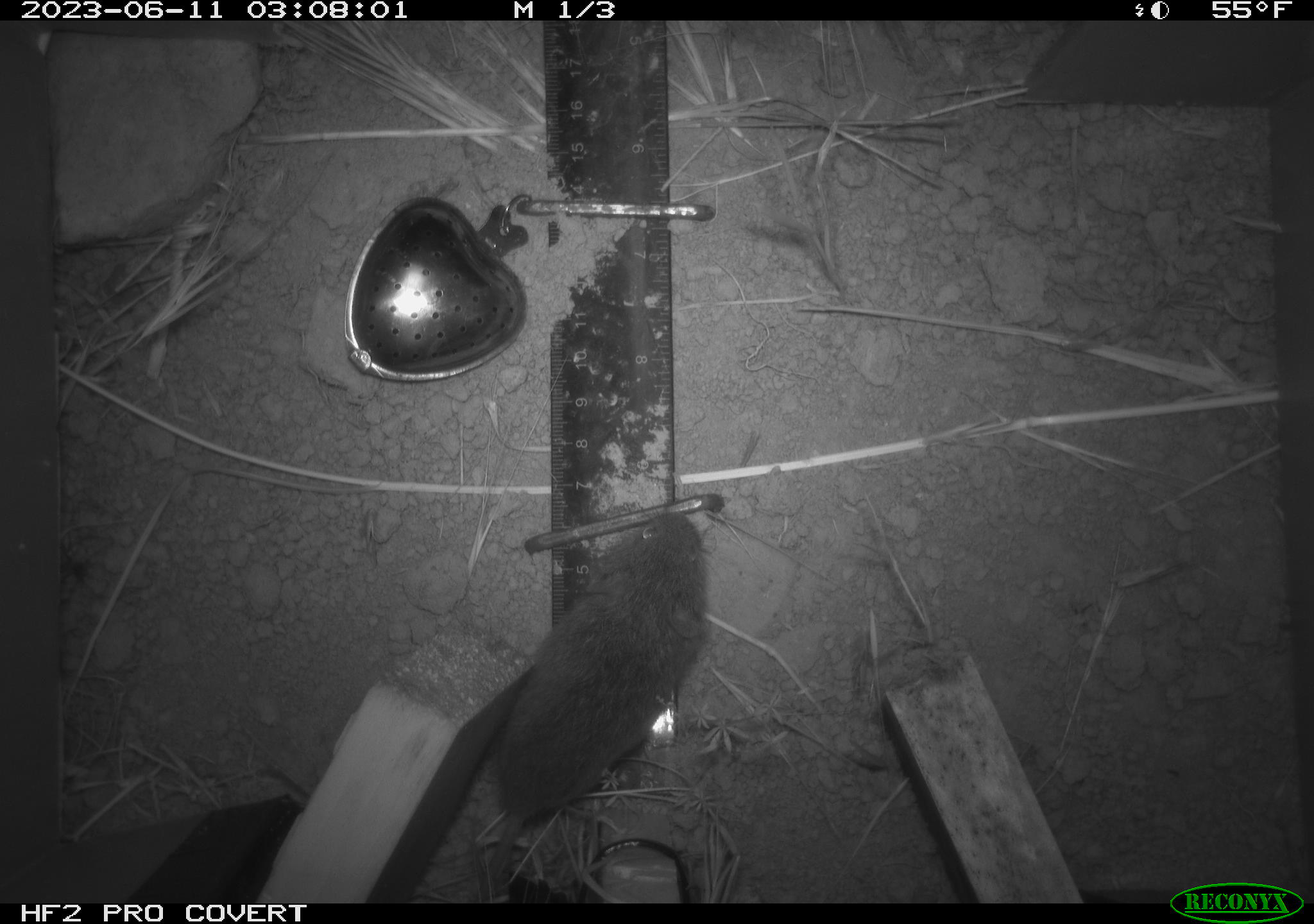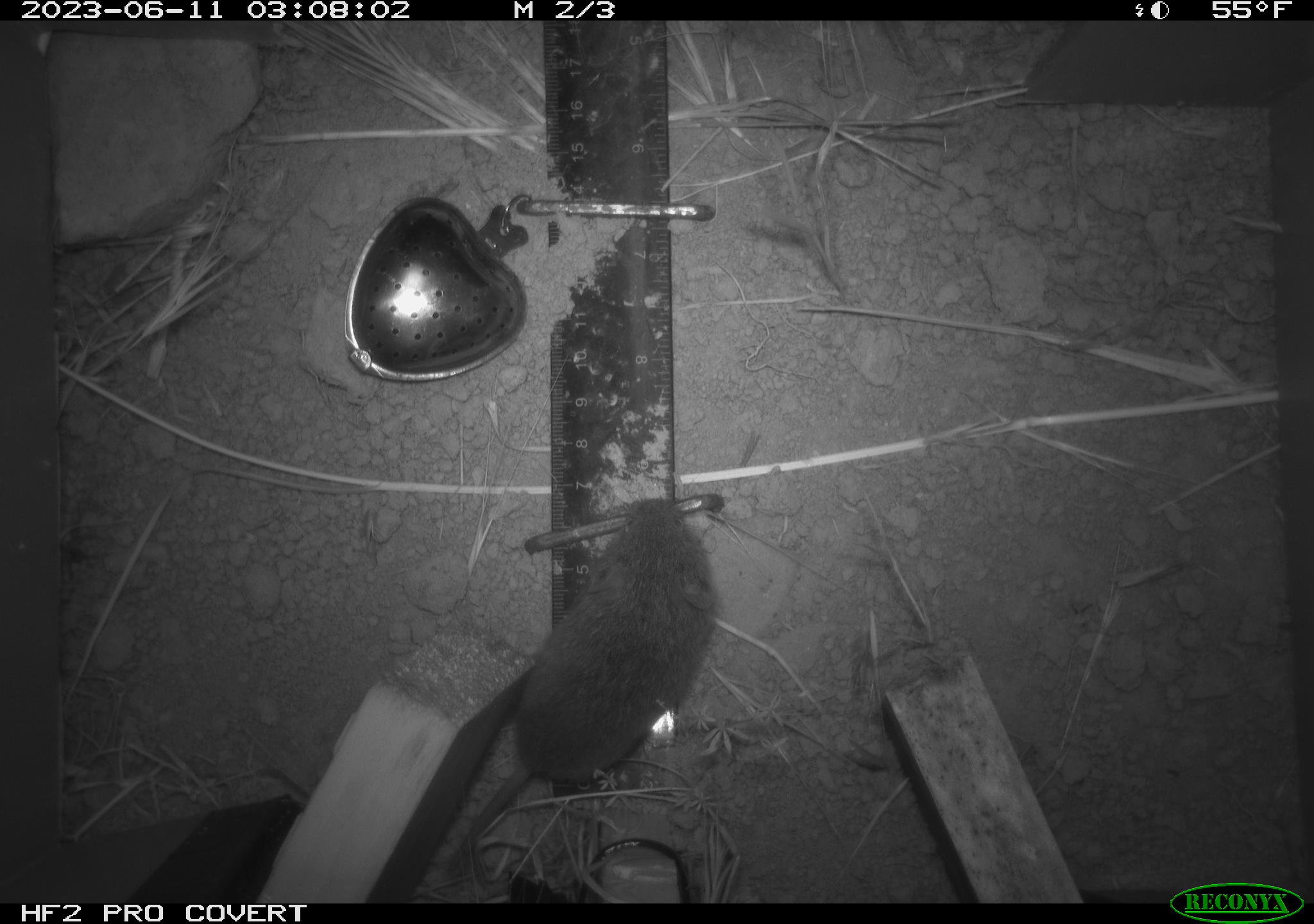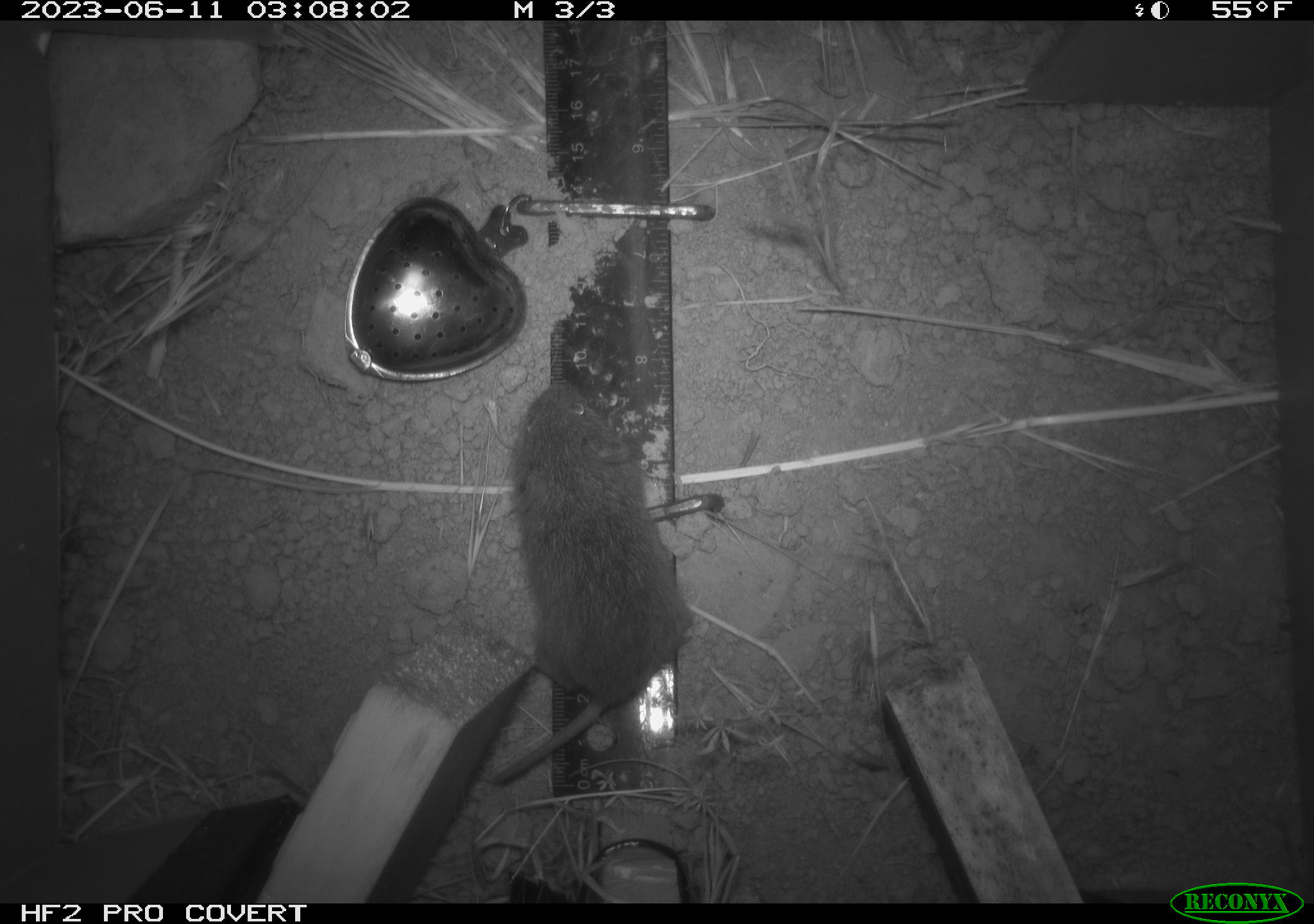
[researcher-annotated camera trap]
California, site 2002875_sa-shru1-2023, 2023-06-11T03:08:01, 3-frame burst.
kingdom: Animalia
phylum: Chordata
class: Mammalia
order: Rodentia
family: Cricetidae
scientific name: Arvicolinae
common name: voles, lemmings, and muskrats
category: arvicolinae subfamily